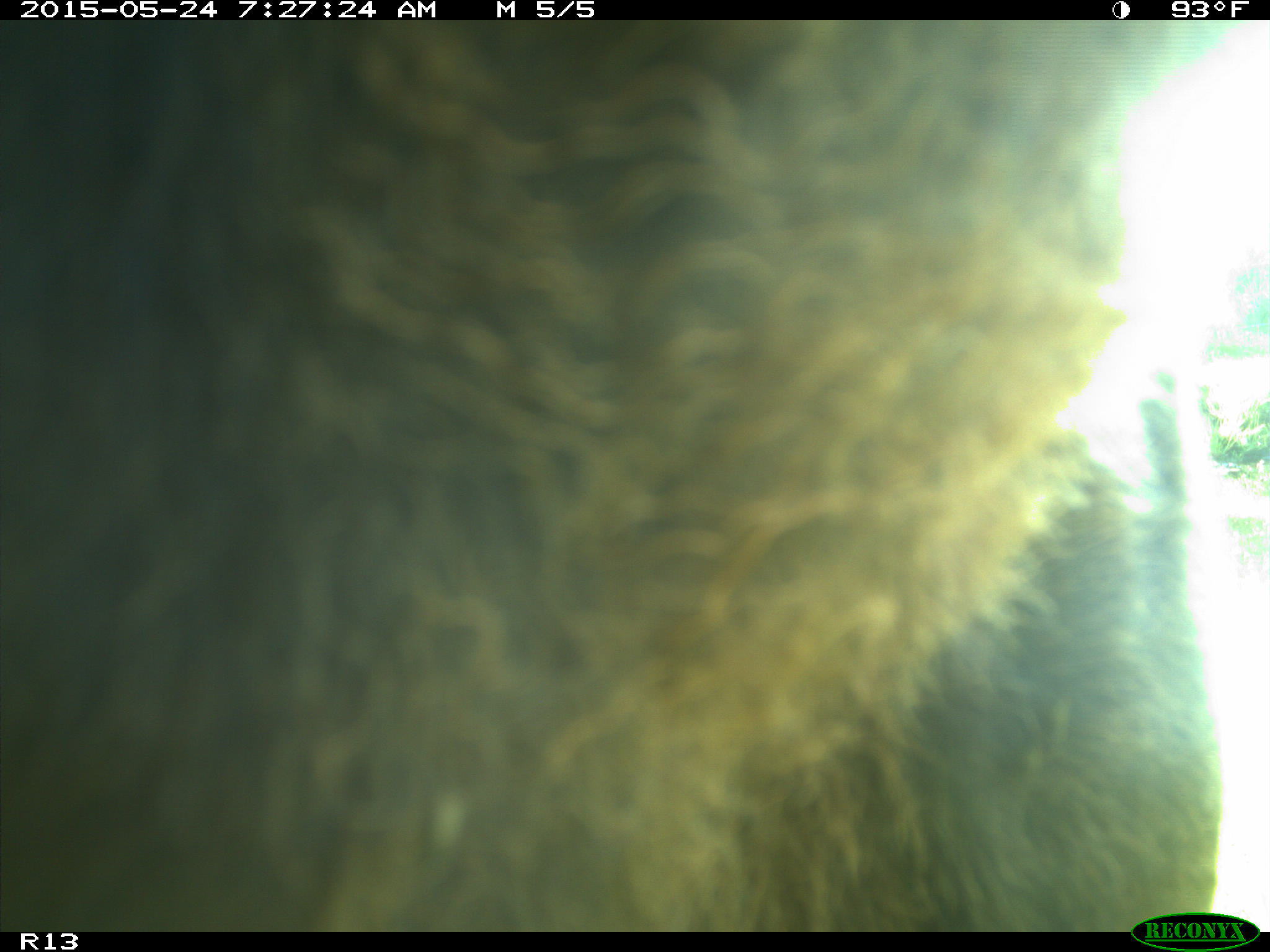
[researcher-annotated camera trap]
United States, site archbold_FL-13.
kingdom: Animalia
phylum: Chordata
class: Mammalia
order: Artiodactyla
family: Bovidae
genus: Bos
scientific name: Bos taurus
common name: domestic cow